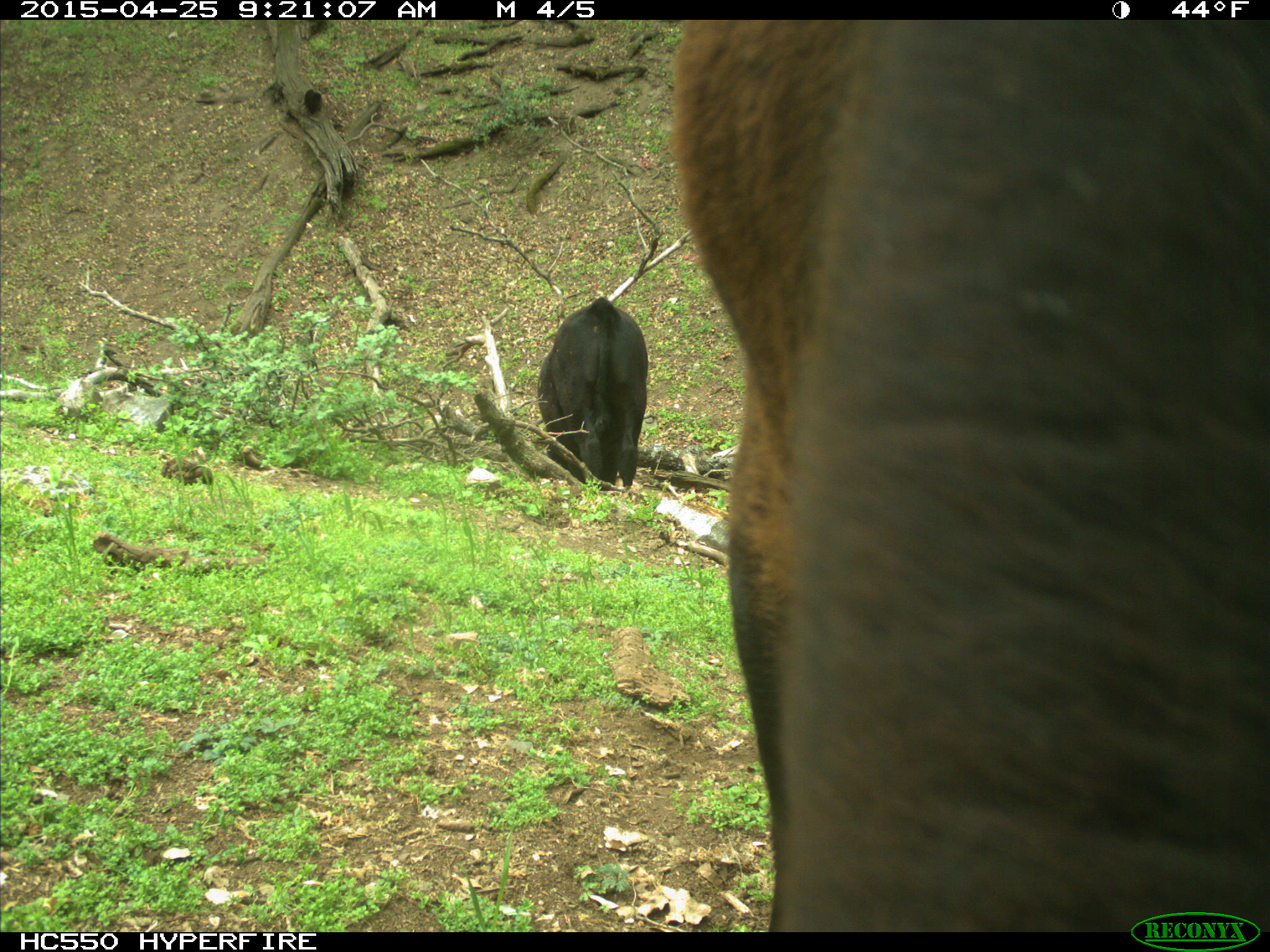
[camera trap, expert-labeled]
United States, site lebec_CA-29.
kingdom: Animalia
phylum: Chordata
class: Mammalia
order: Artiodactyla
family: Bovidae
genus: Bos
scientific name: Bos taurus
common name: domestic cow